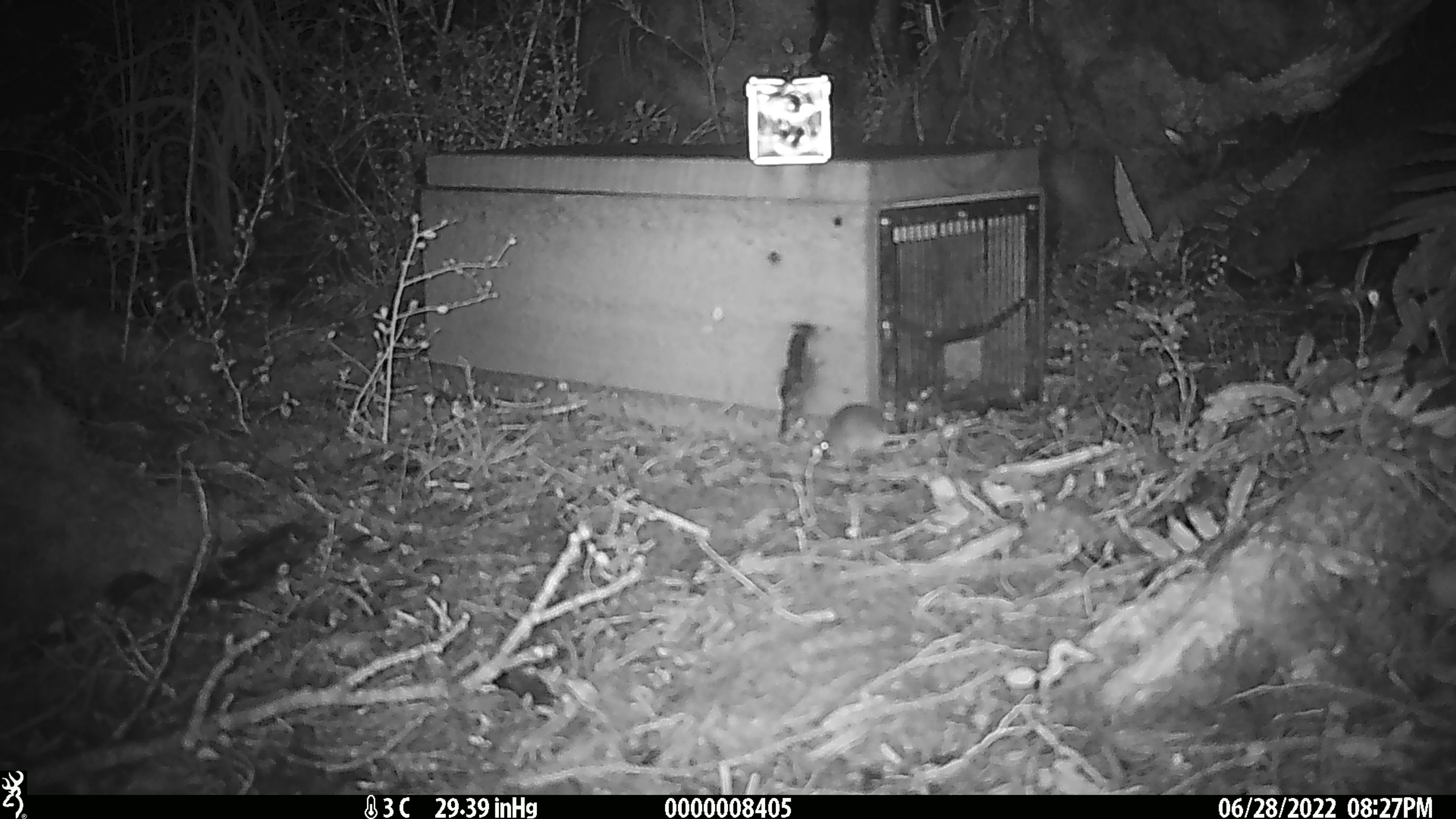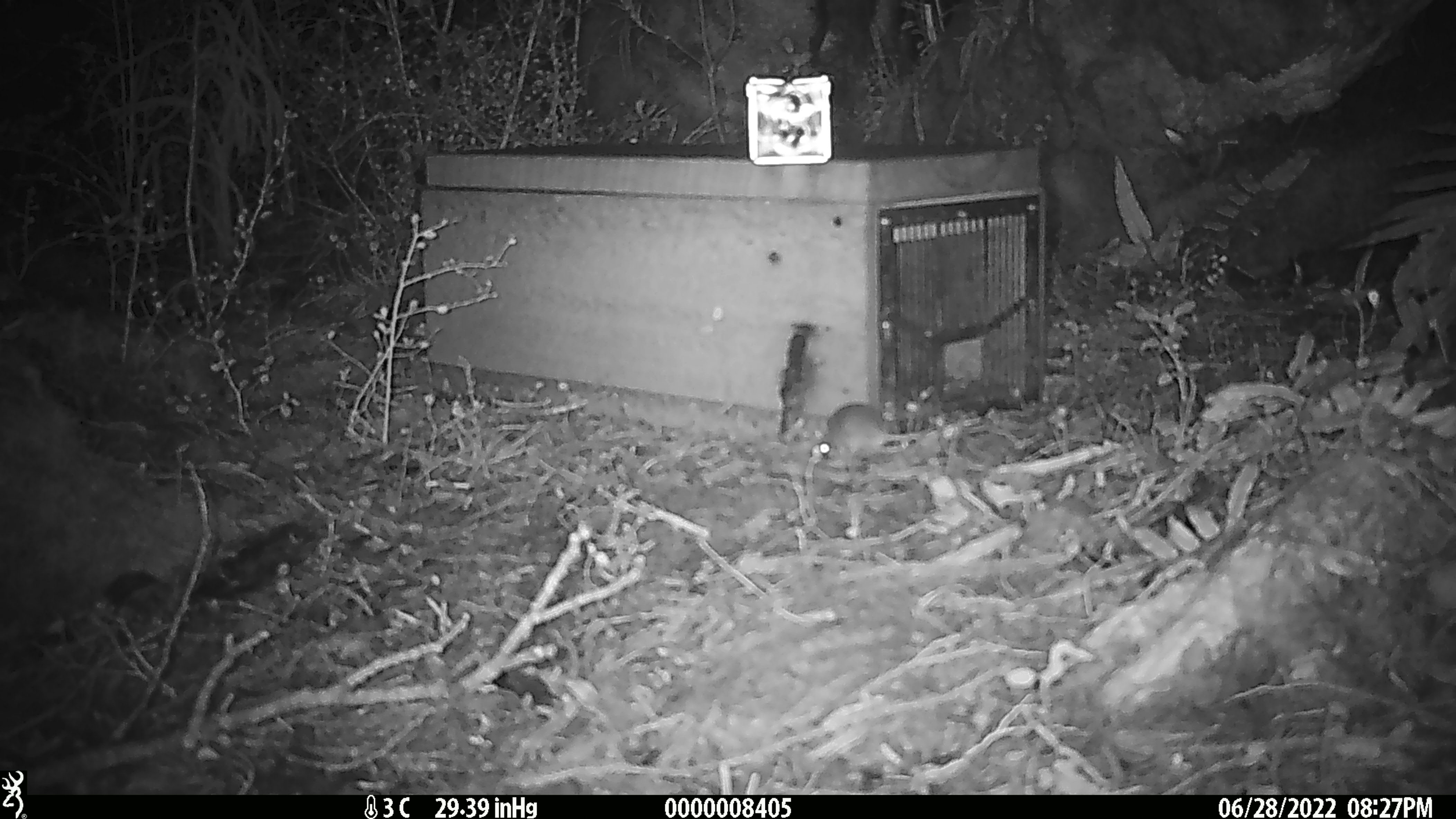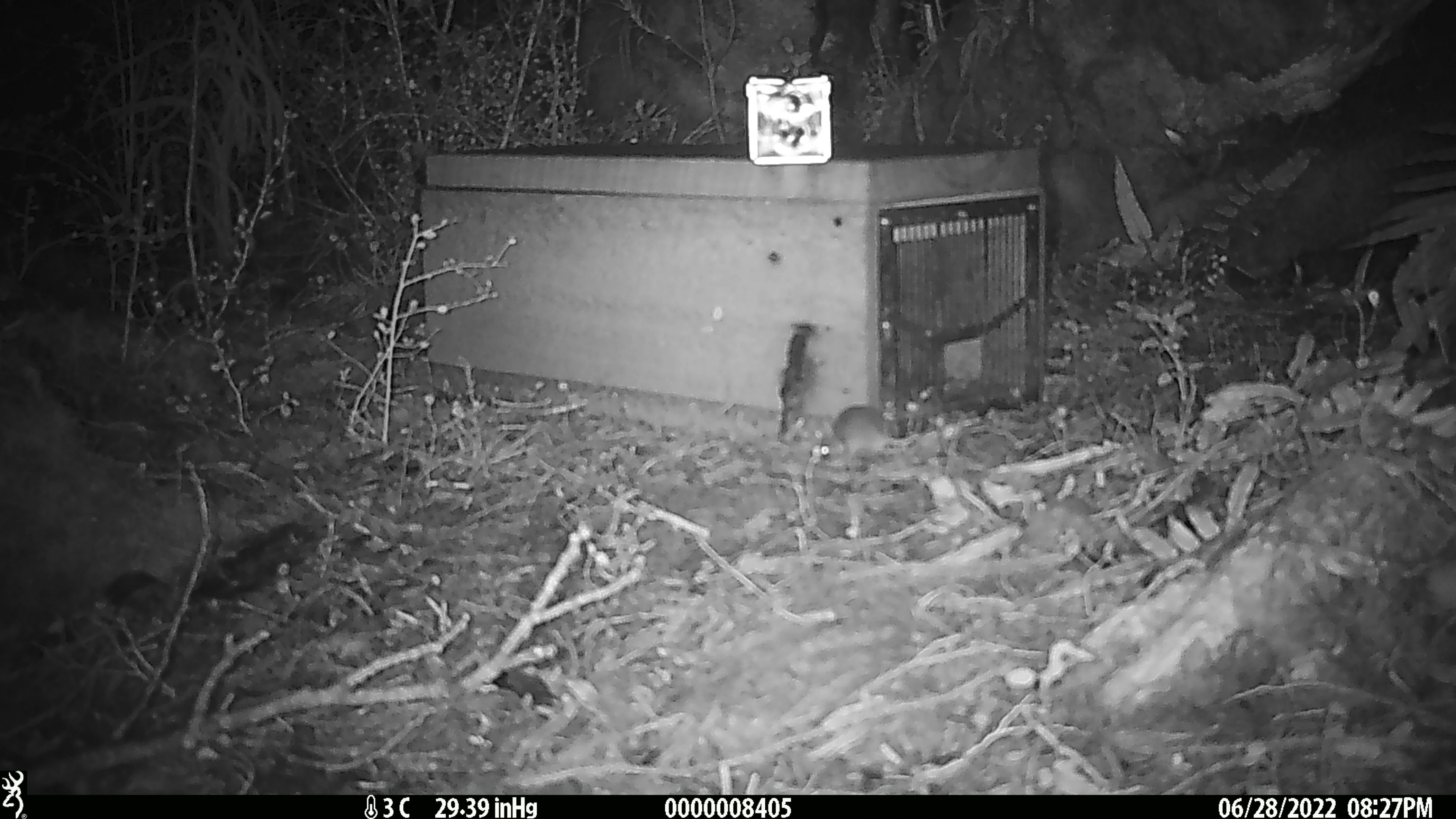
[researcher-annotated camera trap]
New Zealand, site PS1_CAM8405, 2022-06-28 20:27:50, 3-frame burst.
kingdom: Animalia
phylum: Chordata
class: Mammalia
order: Rodentia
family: Muridae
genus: Mus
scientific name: Mus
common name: mouse